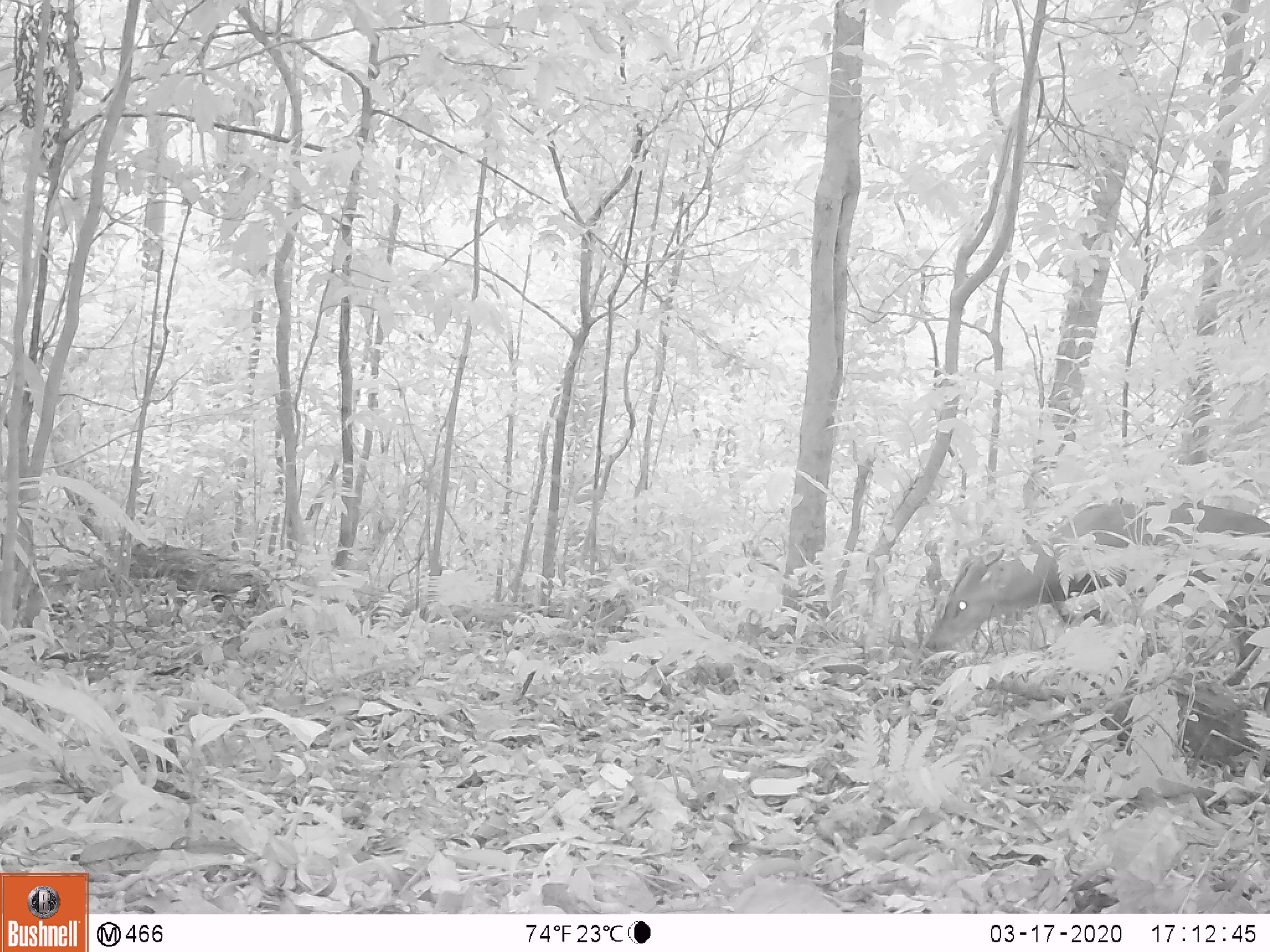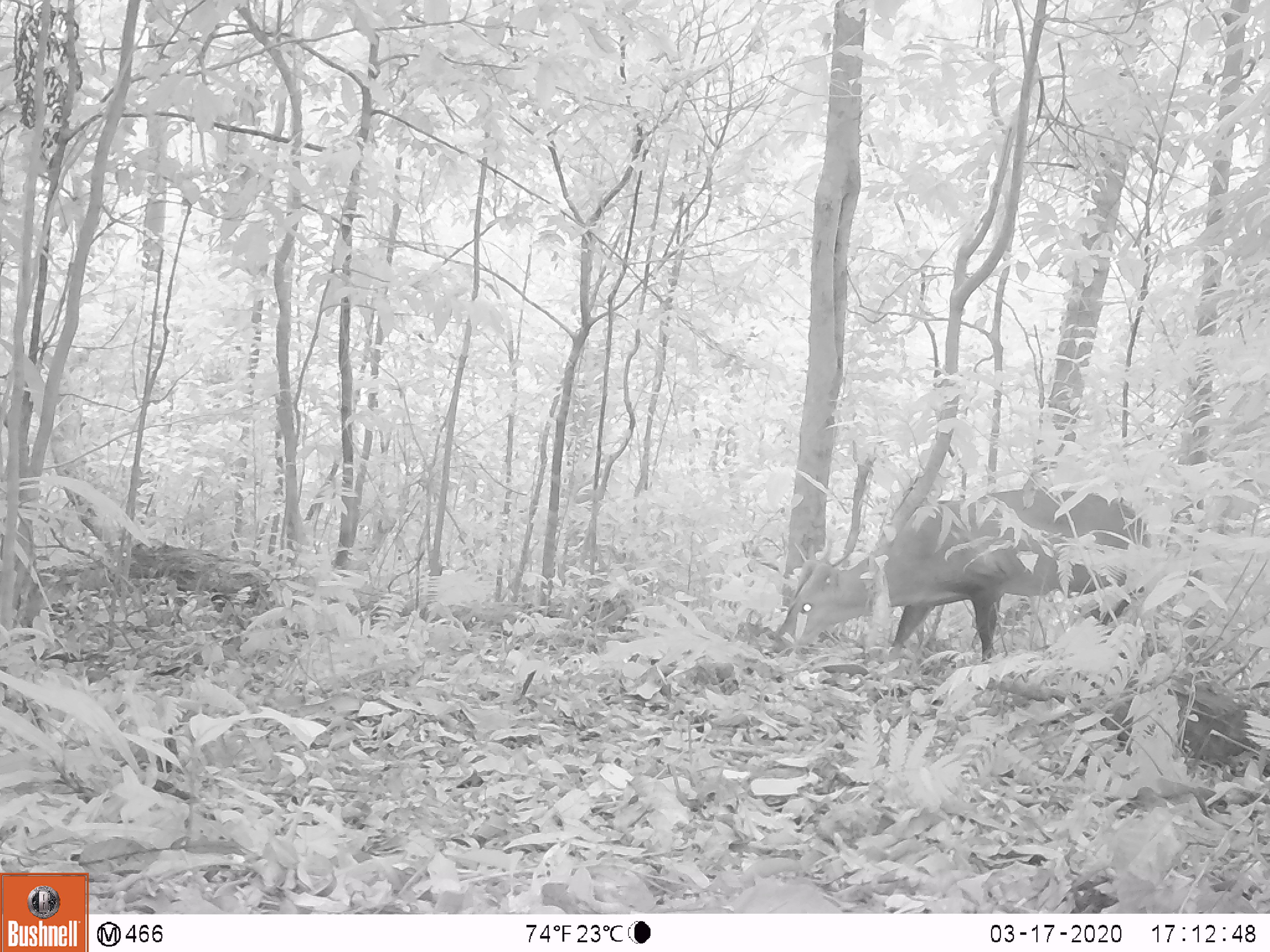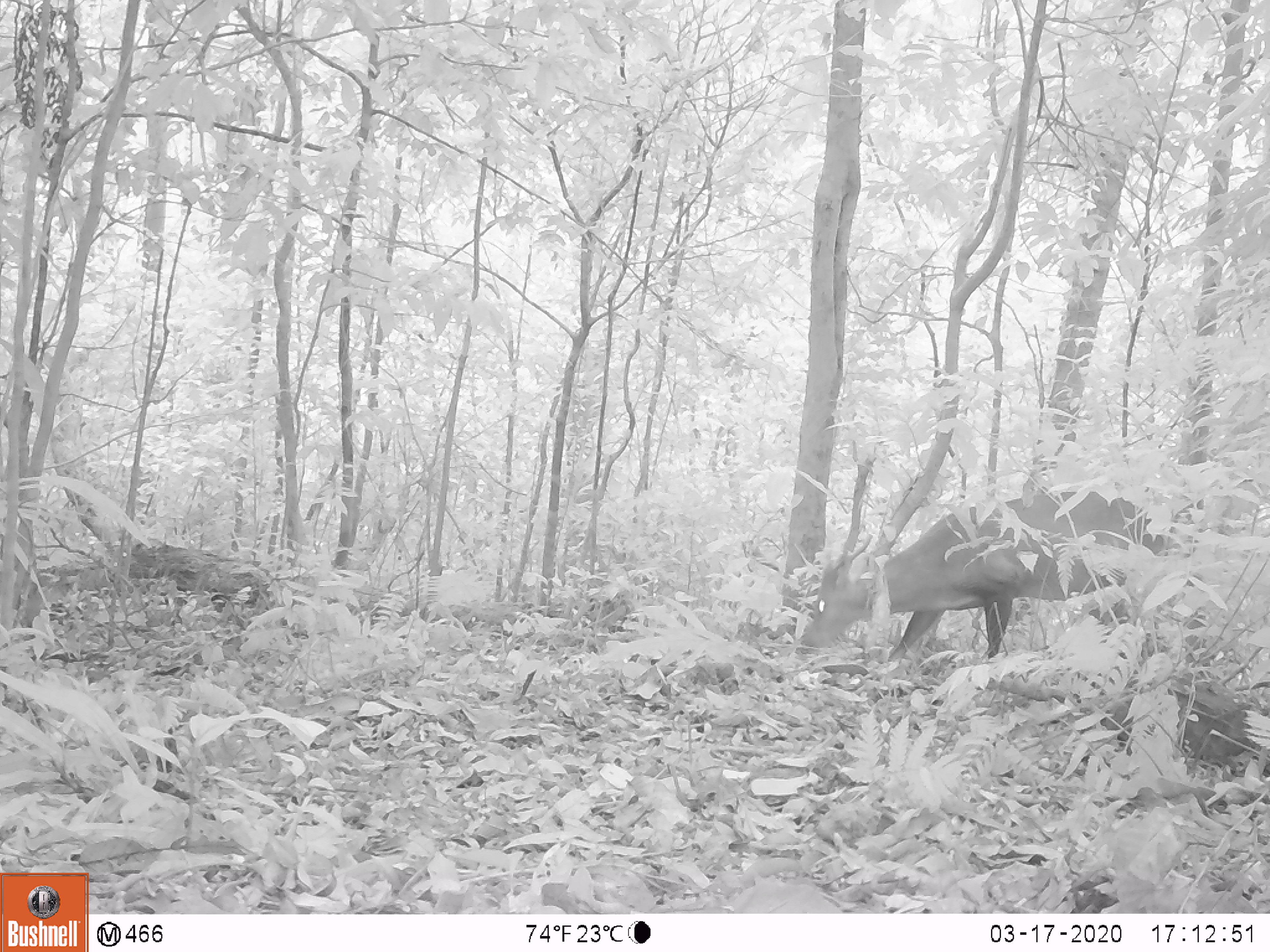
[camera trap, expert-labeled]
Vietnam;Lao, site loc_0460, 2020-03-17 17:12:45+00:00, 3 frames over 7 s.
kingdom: Animalia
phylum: Chordata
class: Mammalia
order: Artiodactyla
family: Cervidae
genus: Muntiacus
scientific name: Muntiacus vuquangensis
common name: large-antlered muntjac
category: large antlered muntjac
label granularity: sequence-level